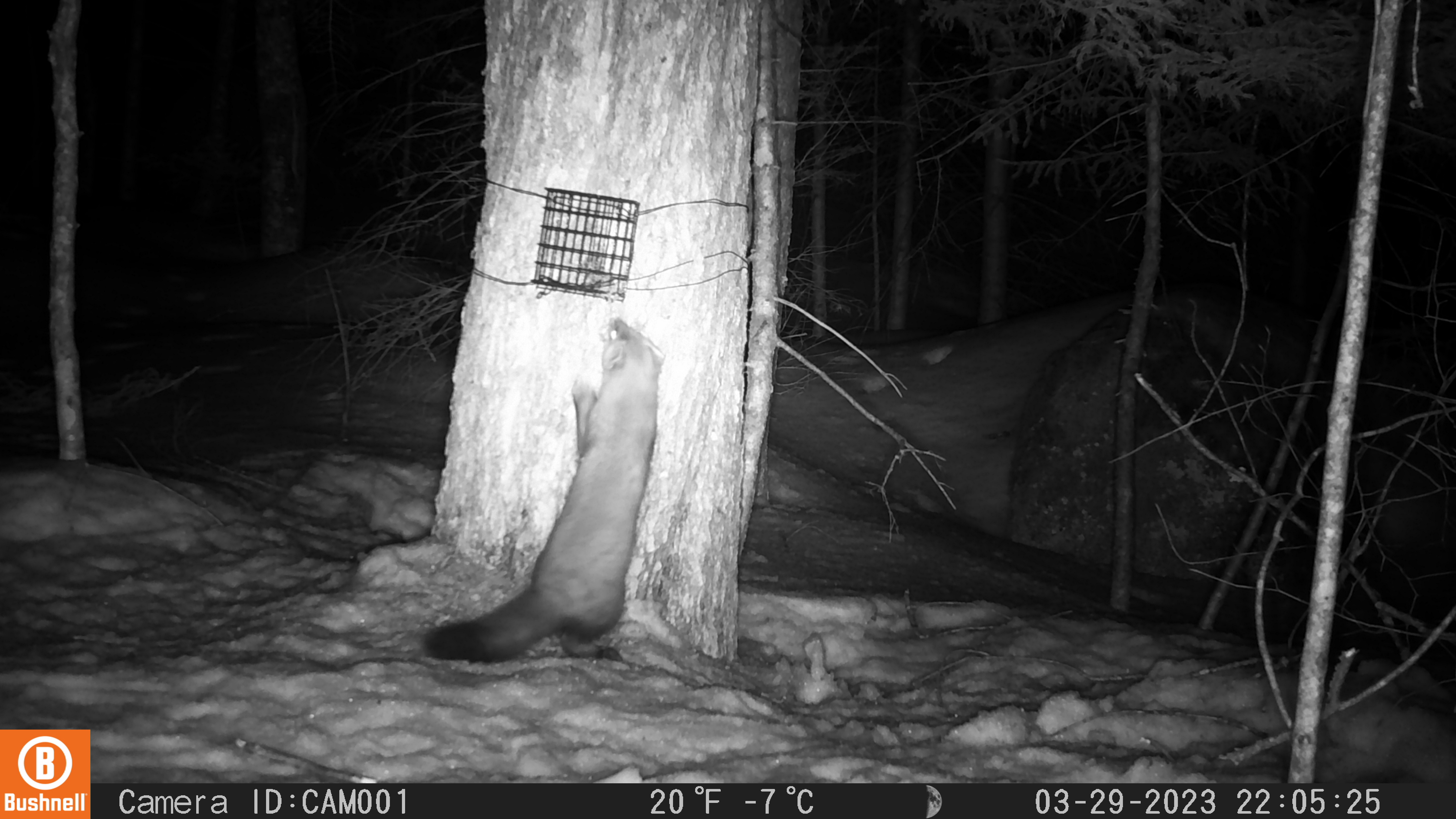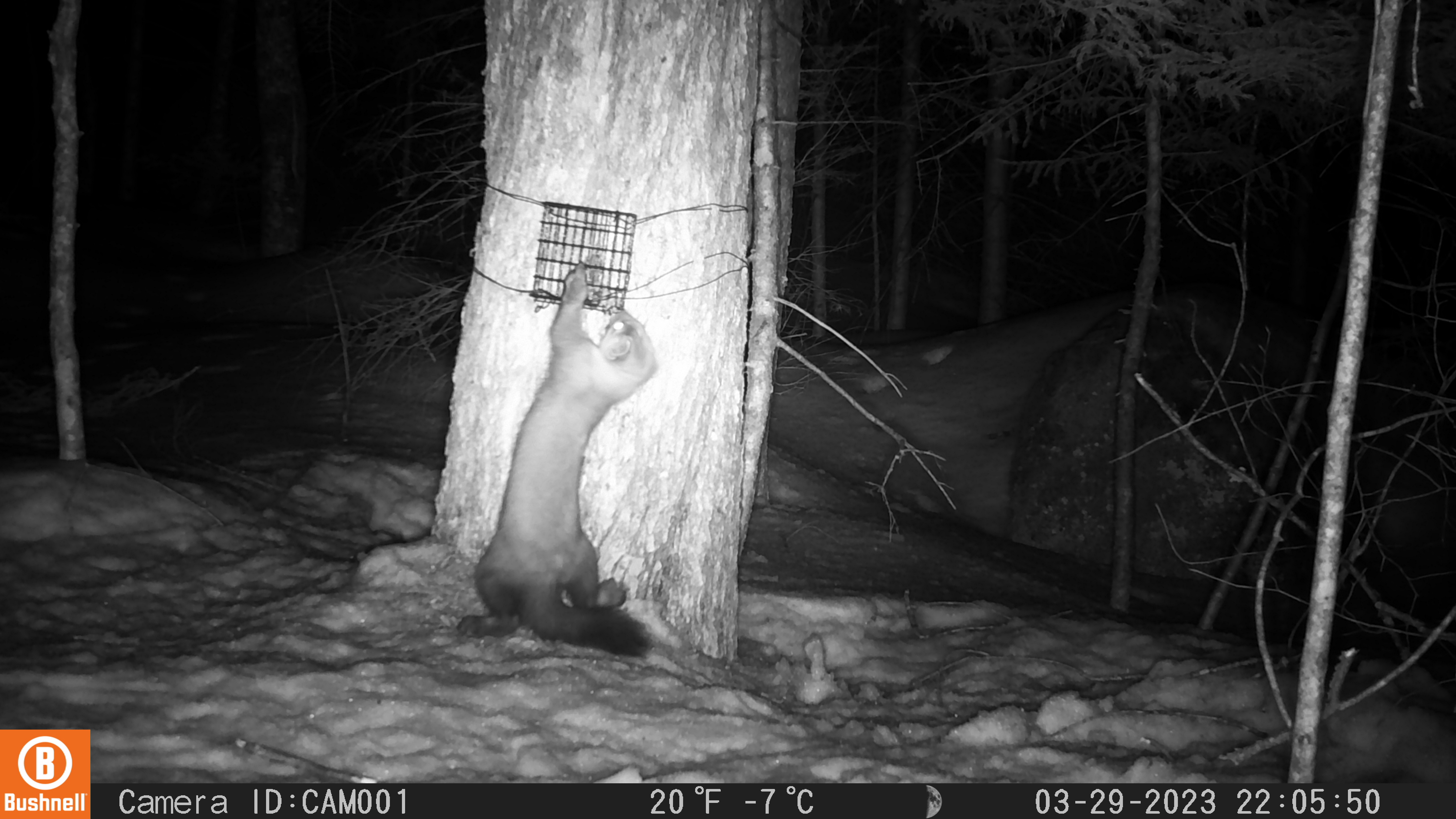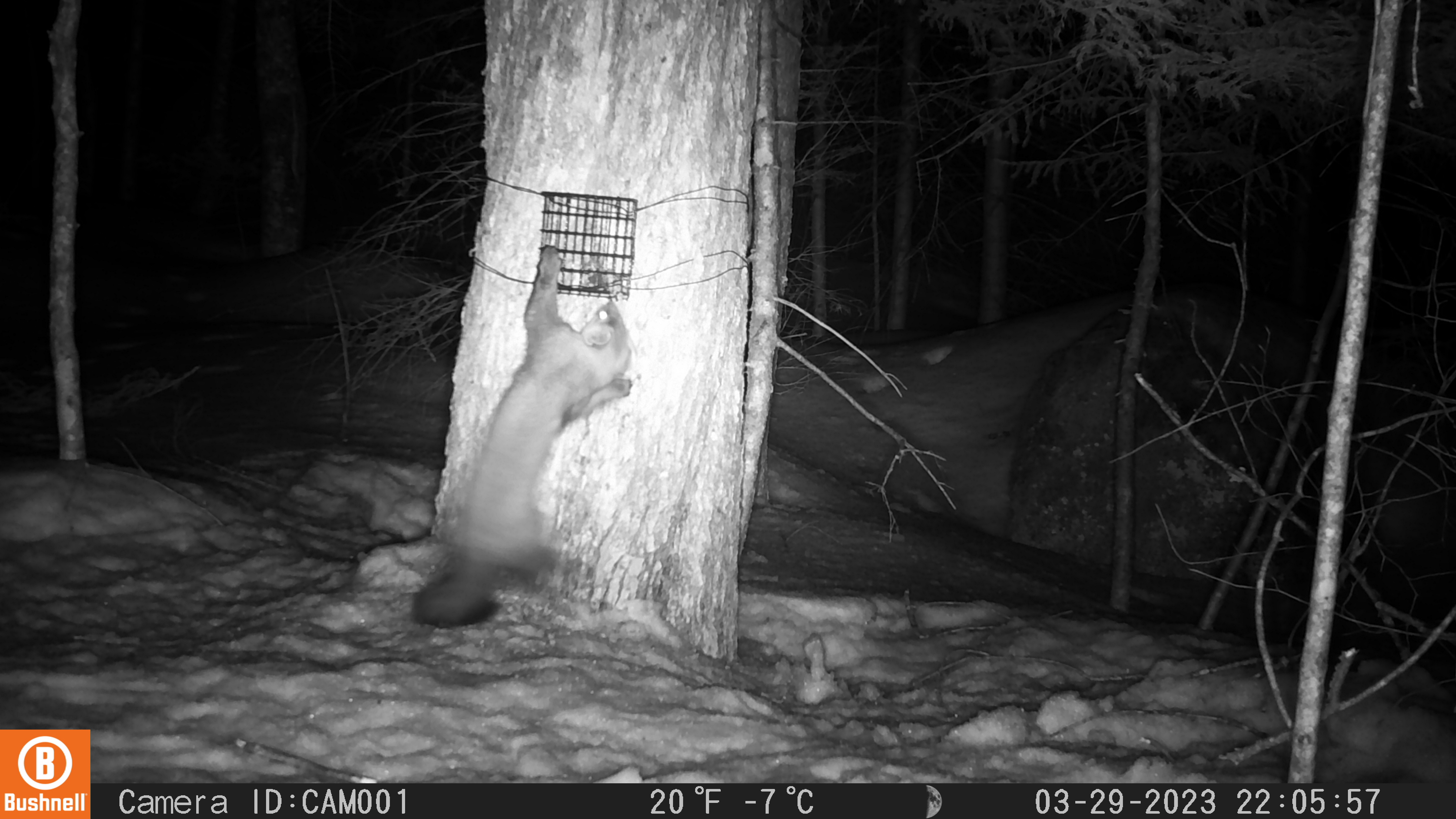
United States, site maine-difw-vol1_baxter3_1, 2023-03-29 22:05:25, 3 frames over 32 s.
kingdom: Animalia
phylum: Chordata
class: Mammalia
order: Carnivora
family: Mustelidae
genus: Martes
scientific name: Martes americana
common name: american marten